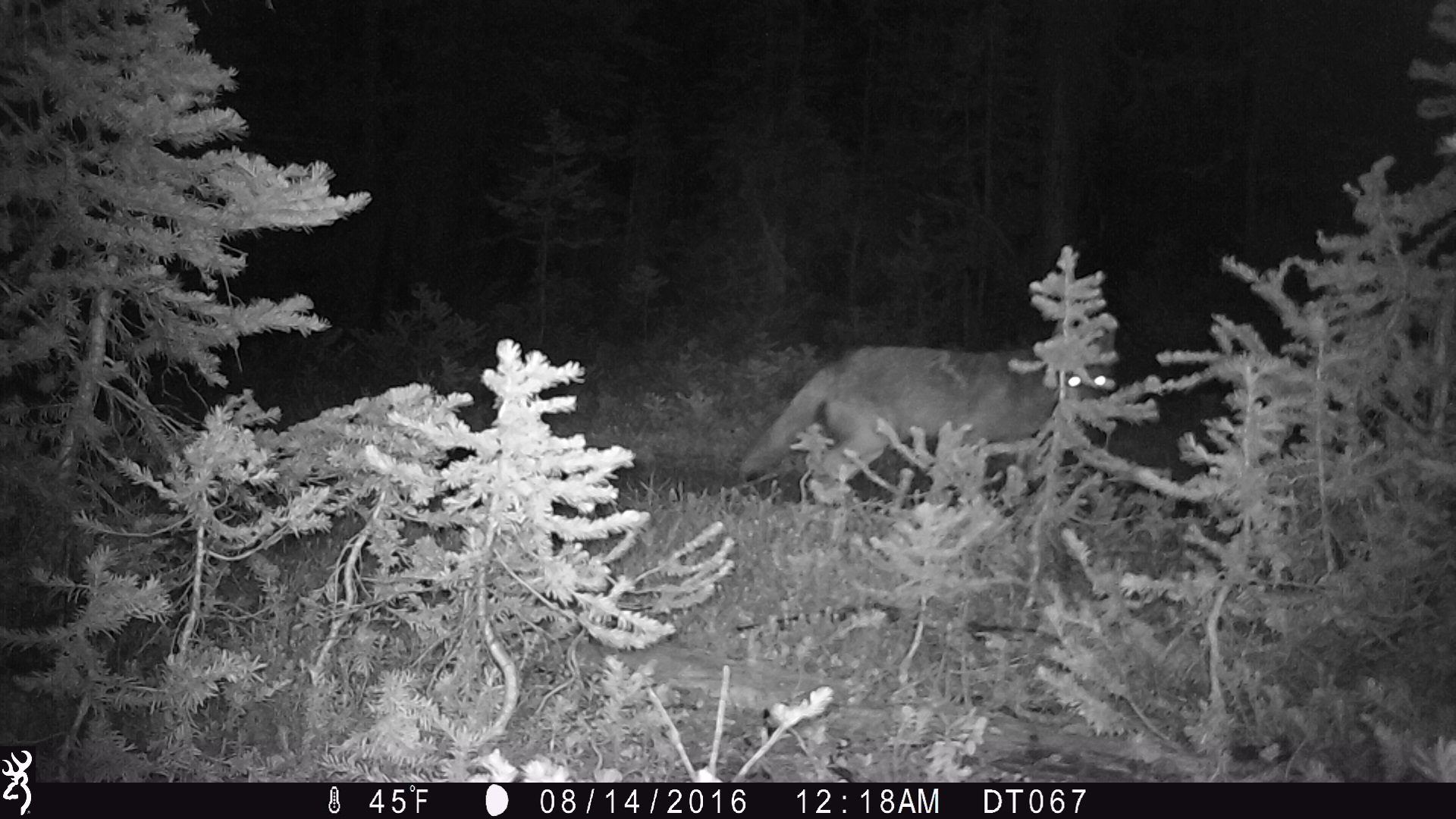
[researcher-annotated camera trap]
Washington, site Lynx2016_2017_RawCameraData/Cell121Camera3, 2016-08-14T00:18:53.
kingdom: Animalia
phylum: Chordata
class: Mammalia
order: Carnivora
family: Canidae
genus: Canis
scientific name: Canis latrans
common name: coyote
Canis latrans (coyote). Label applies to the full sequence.